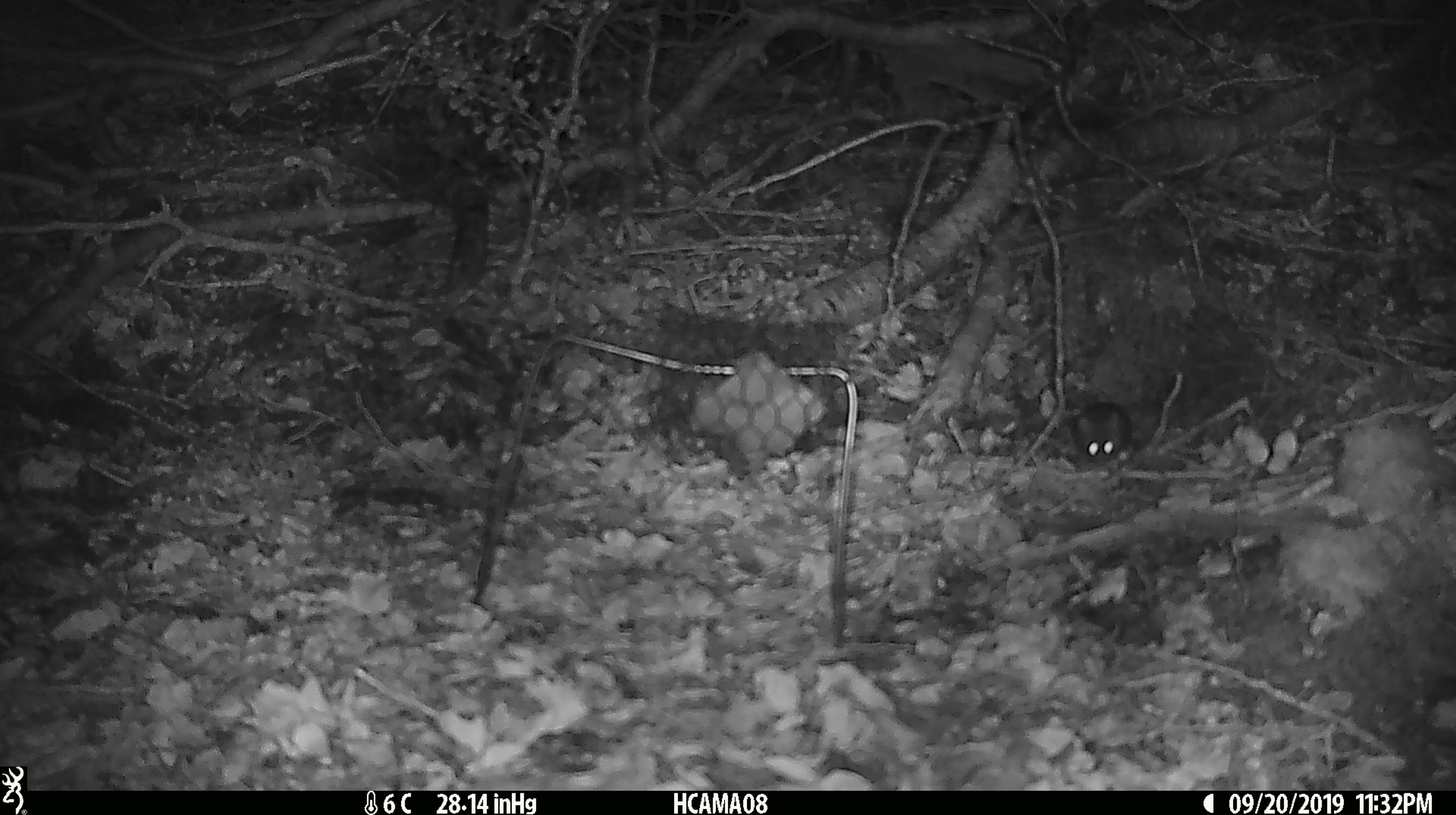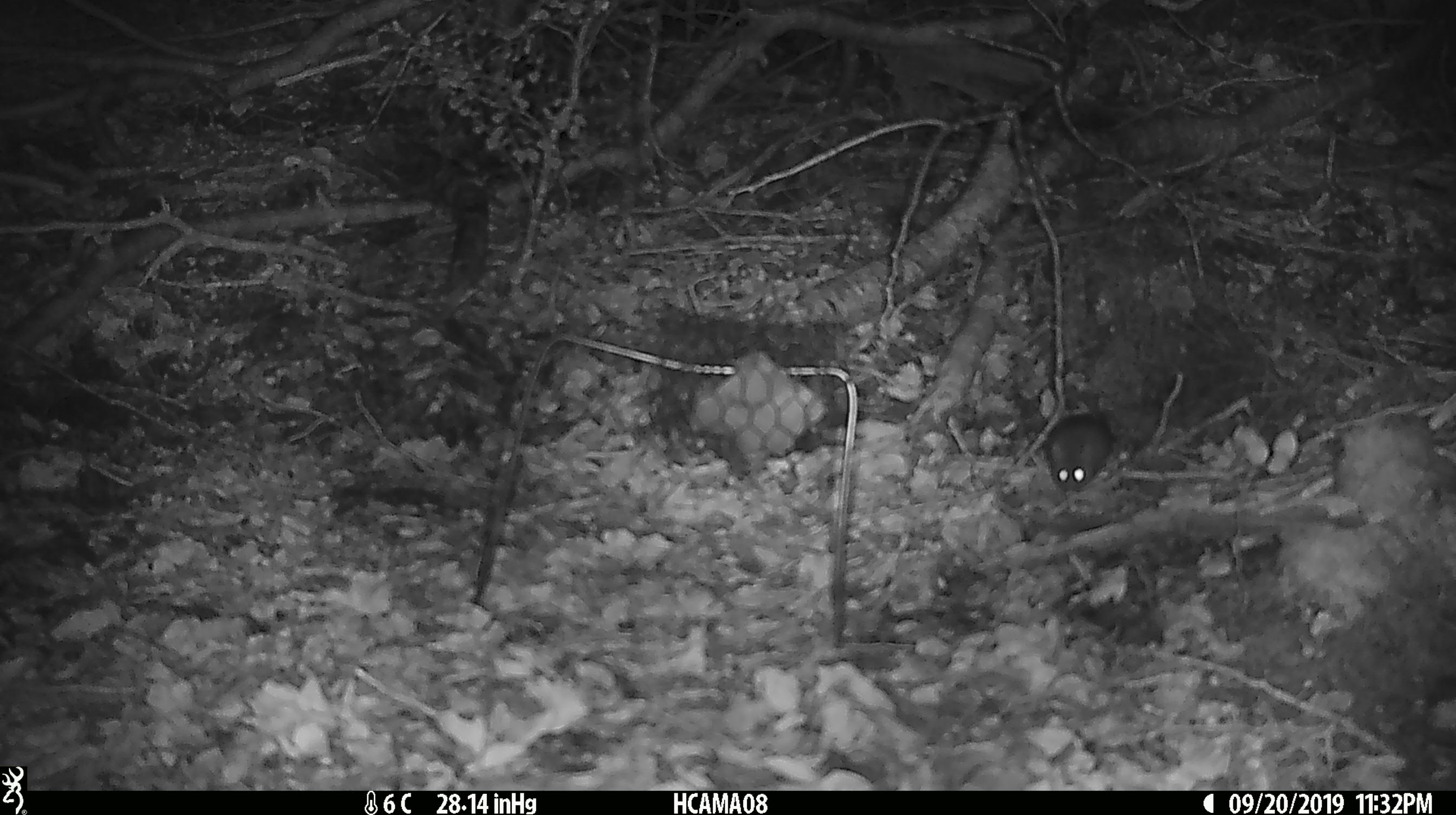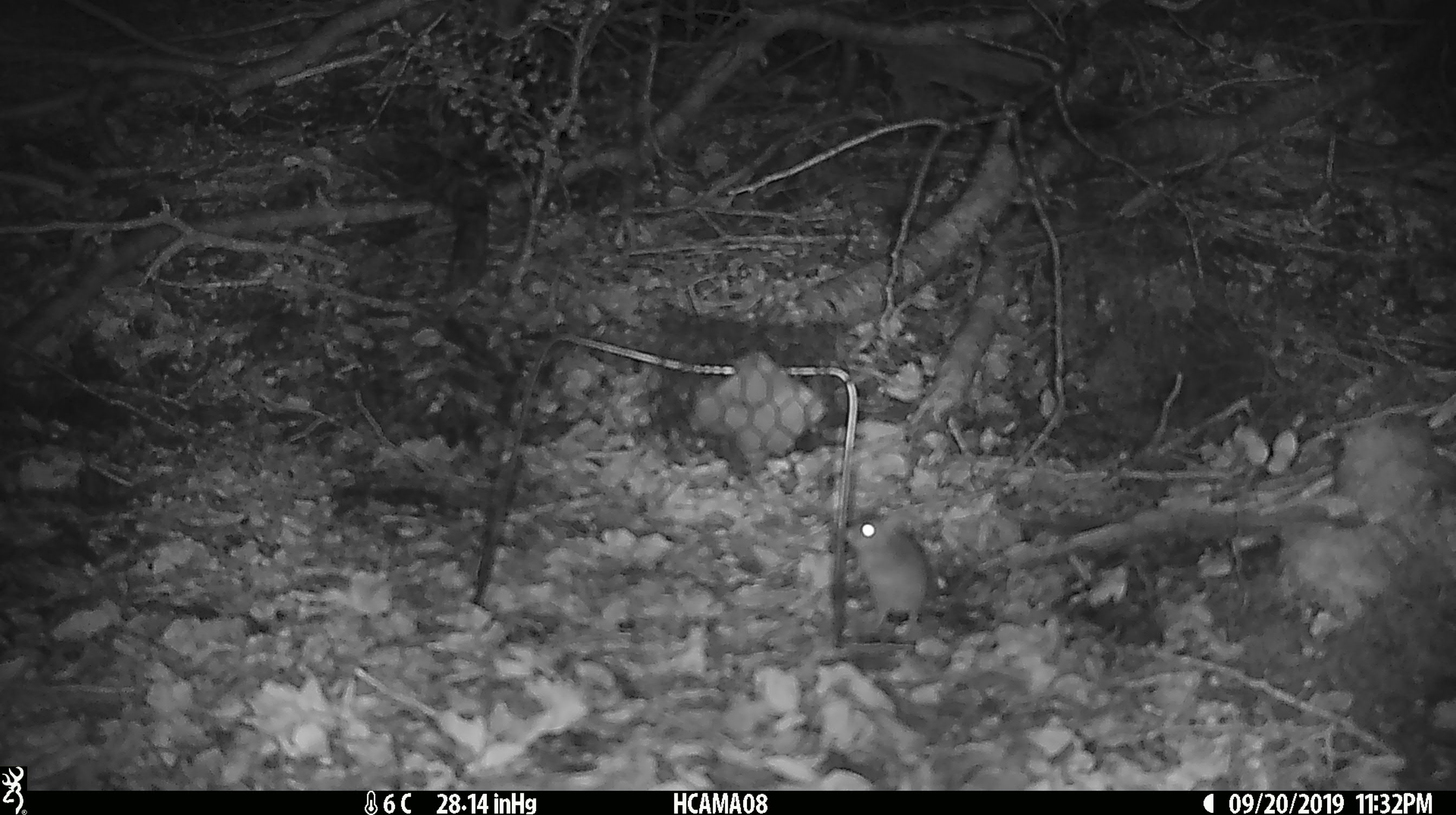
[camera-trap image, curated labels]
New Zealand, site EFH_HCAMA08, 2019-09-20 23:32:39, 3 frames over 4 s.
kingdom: Animalia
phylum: Chordata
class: Mammalia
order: Rodentia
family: Muridae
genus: Mus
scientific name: Mus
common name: mouse